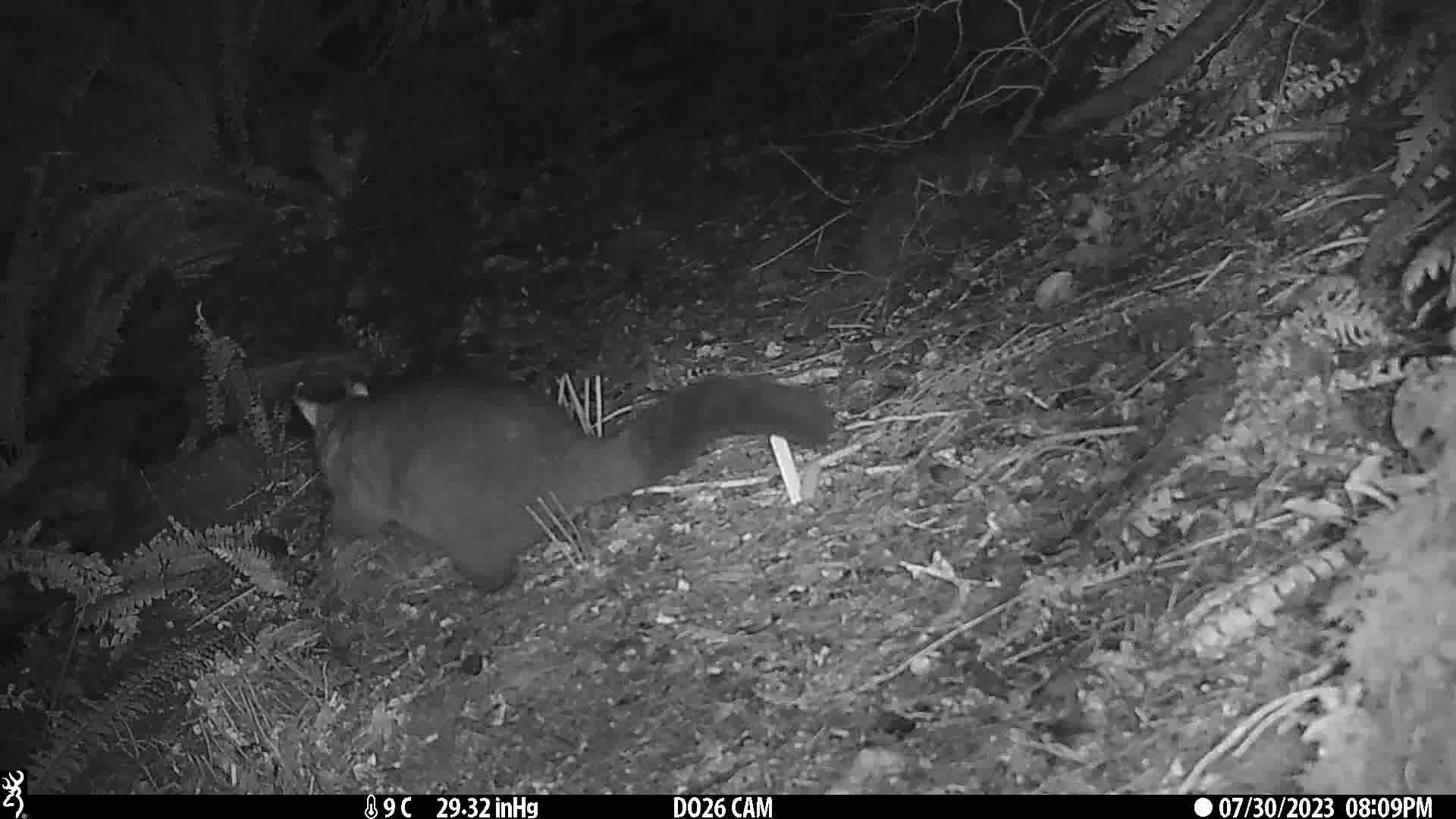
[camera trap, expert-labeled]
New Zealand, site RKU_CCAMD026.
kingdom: Animalia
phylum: Chordata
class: Mammalia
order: Diprotodontia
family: Phalangeridae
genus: Trichosurus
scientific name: Trichosurus vulpecula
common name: common brushtail possum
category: possum